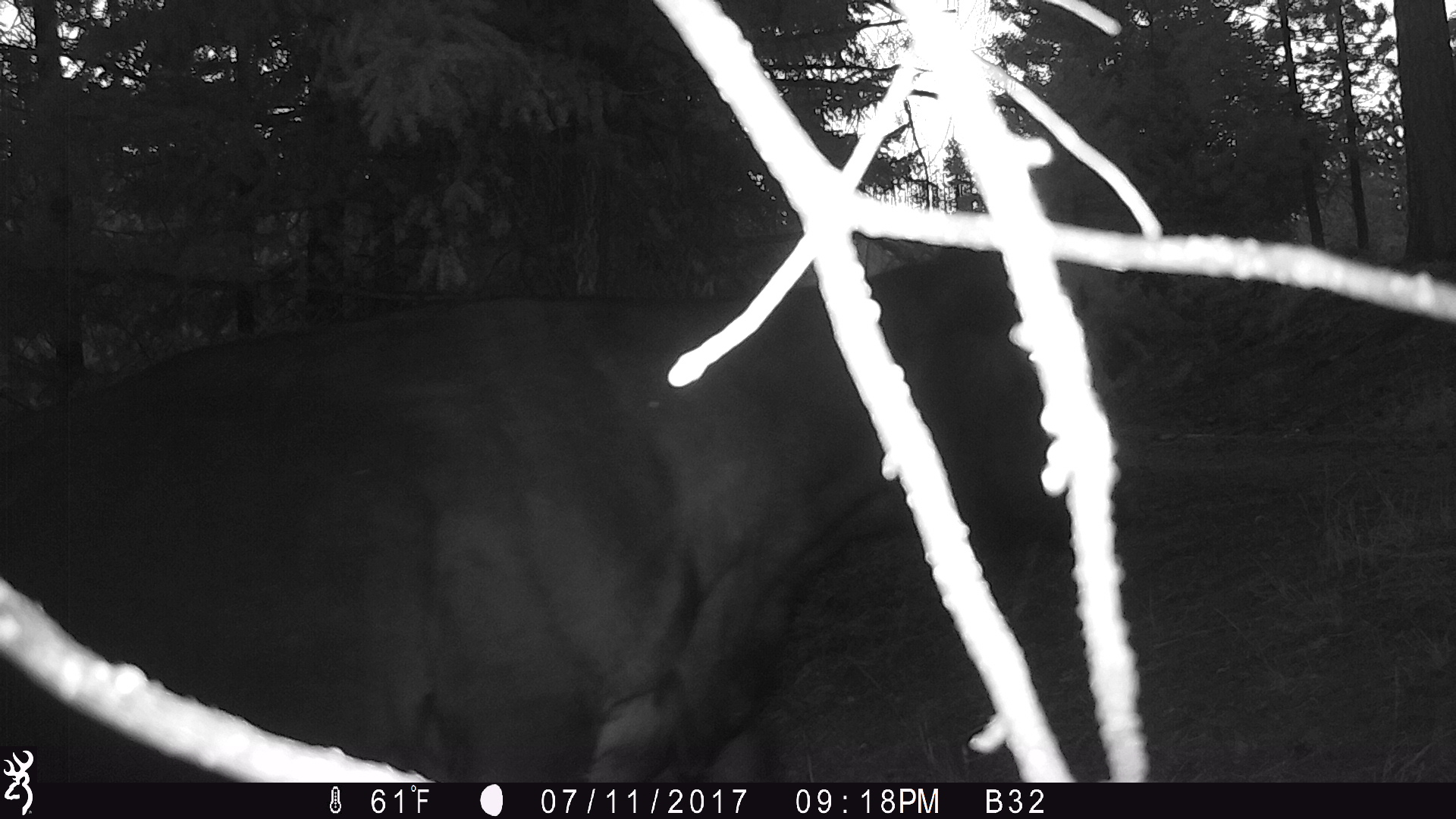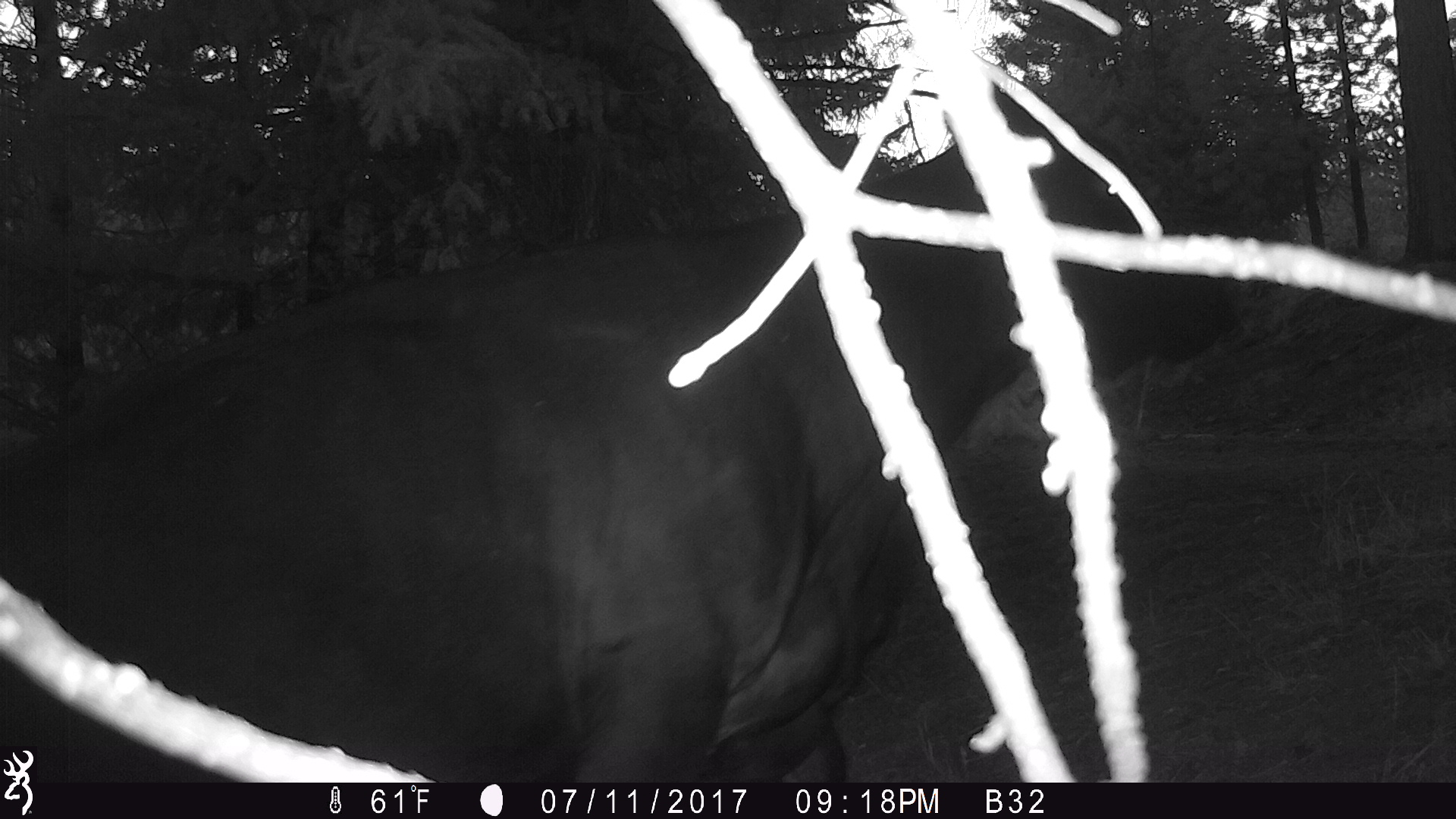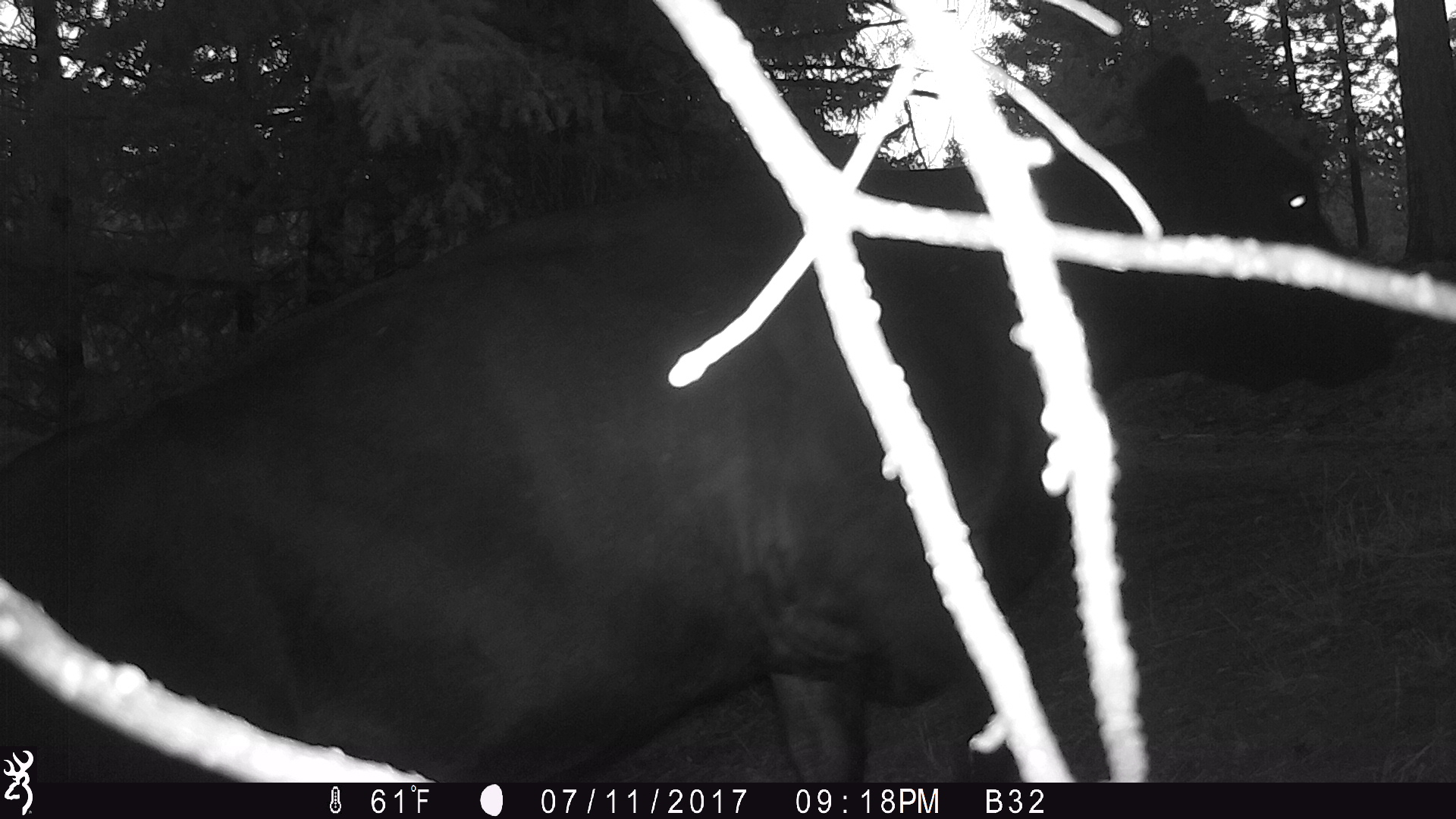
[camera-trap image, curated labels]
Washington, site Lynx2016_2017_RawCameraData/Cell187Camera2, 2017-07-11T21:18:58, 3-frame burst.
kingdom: Animalia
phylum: Chordata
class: Mammalia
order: Artiodactyla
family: Bovidae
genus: Bos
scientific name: Bos taurus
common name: domestic cattle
Domestic cattle (Bos taurus). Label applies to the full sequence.